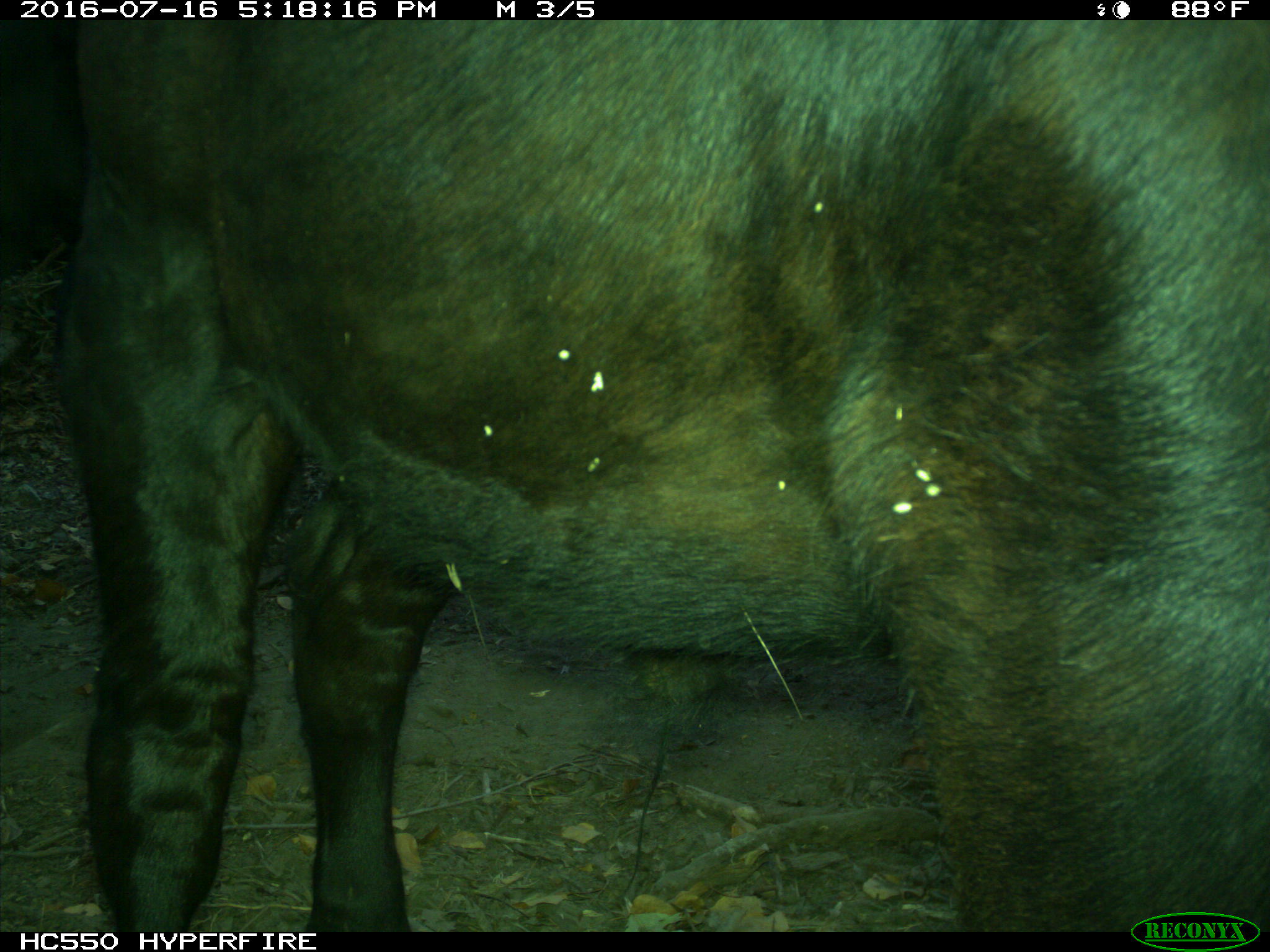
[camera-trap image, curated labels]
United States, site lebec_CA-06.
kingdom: Animalia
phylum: Chordata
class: Mammalia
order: Artiodactyla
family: Bovidae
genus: Bos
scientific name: Bos taurus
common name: domestic cow